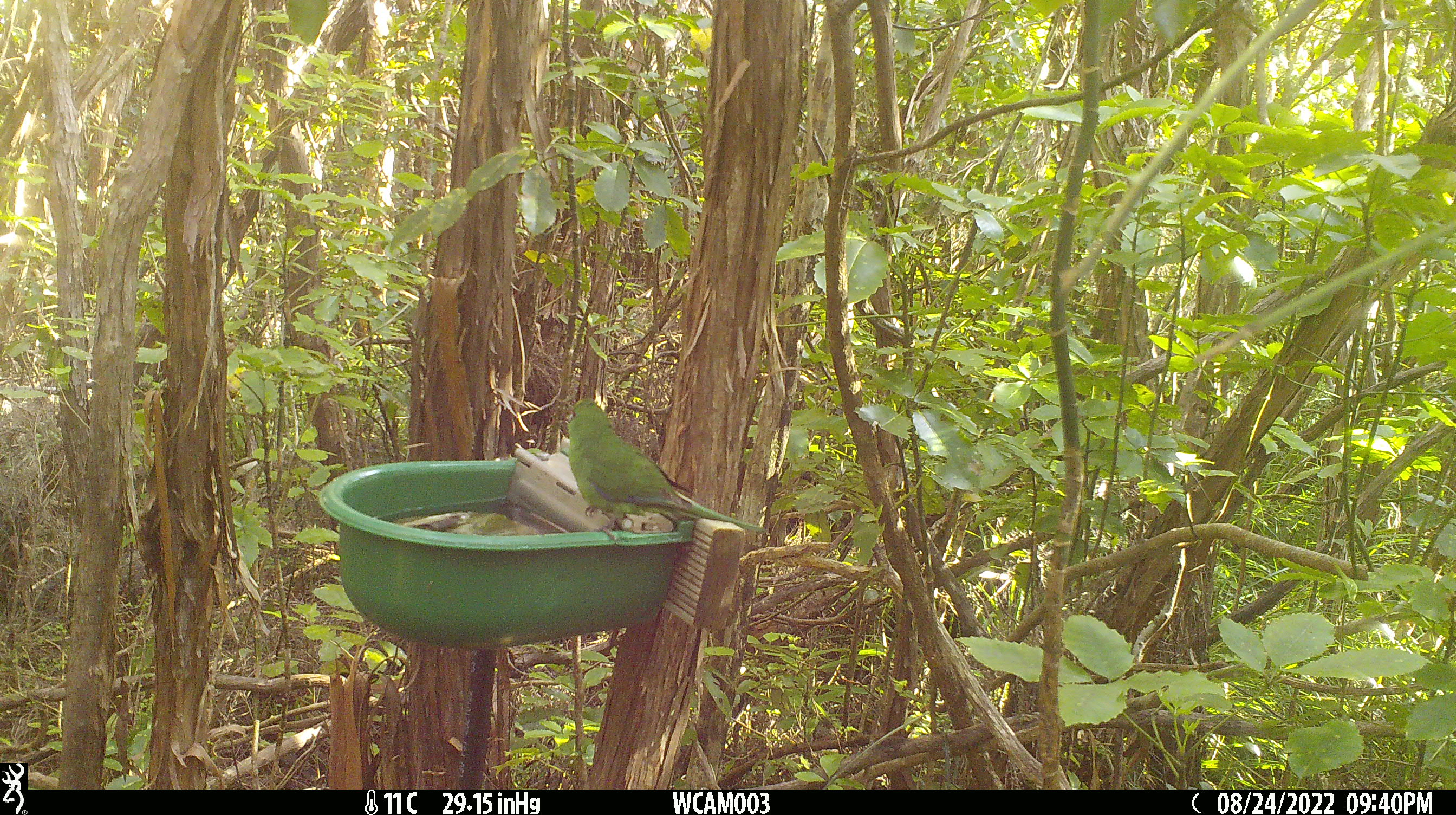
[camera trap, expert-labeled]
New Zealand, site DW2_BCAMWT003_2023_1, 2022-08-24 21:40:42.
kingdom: Animalia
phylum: Chordata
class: Aves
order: Psittaciformes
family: Psittaculidae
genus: Cyanoramphus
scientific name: Cyanoramphus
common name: parakeet